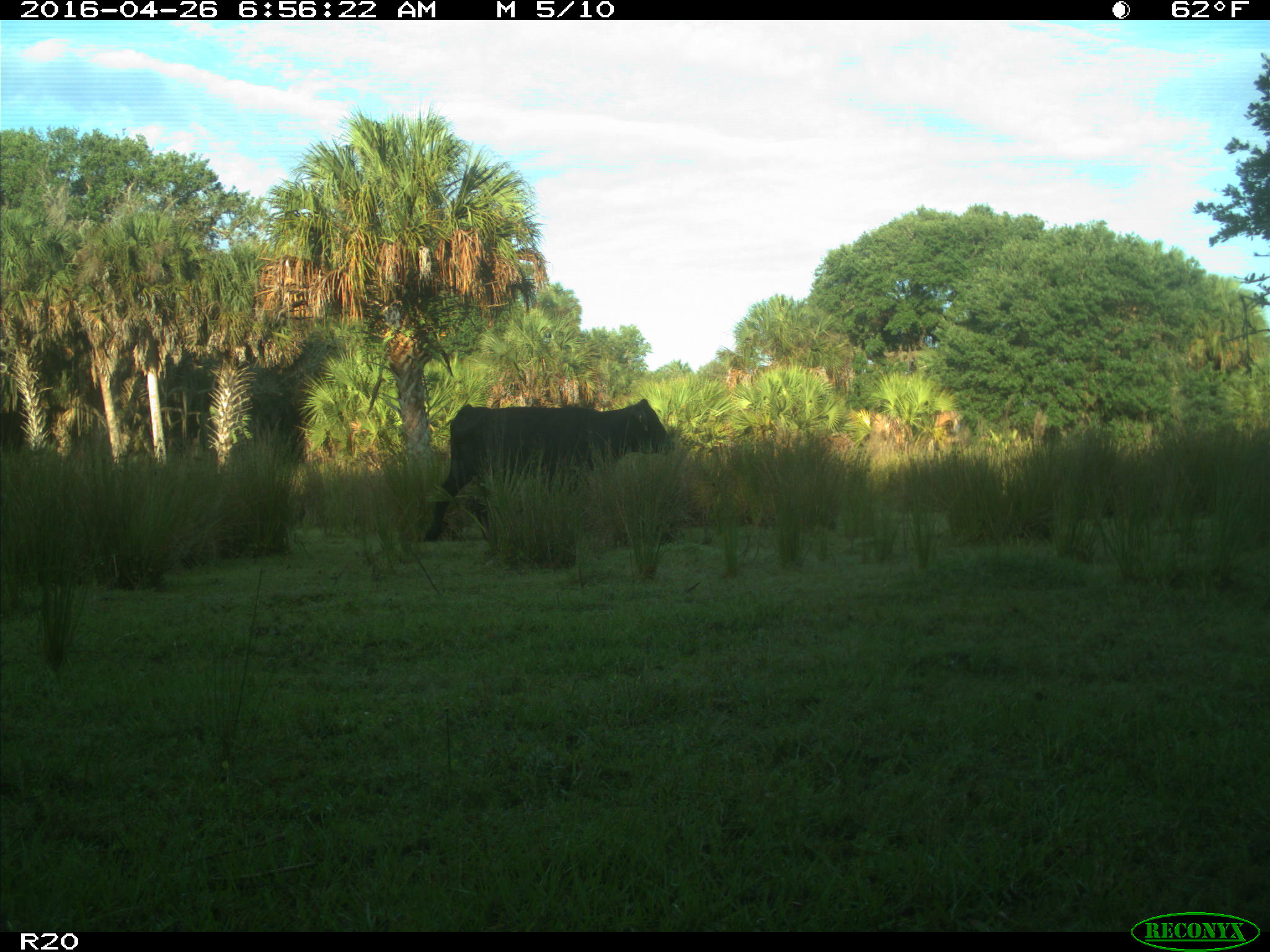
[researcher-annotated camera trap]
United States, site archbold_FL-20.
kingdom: Animalia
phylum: Chordata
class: Mammalia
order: Artiodactyla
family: Bovidae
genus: Bos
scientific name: Bos taurus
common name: domestic cow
Bos taurus (domestic cow).